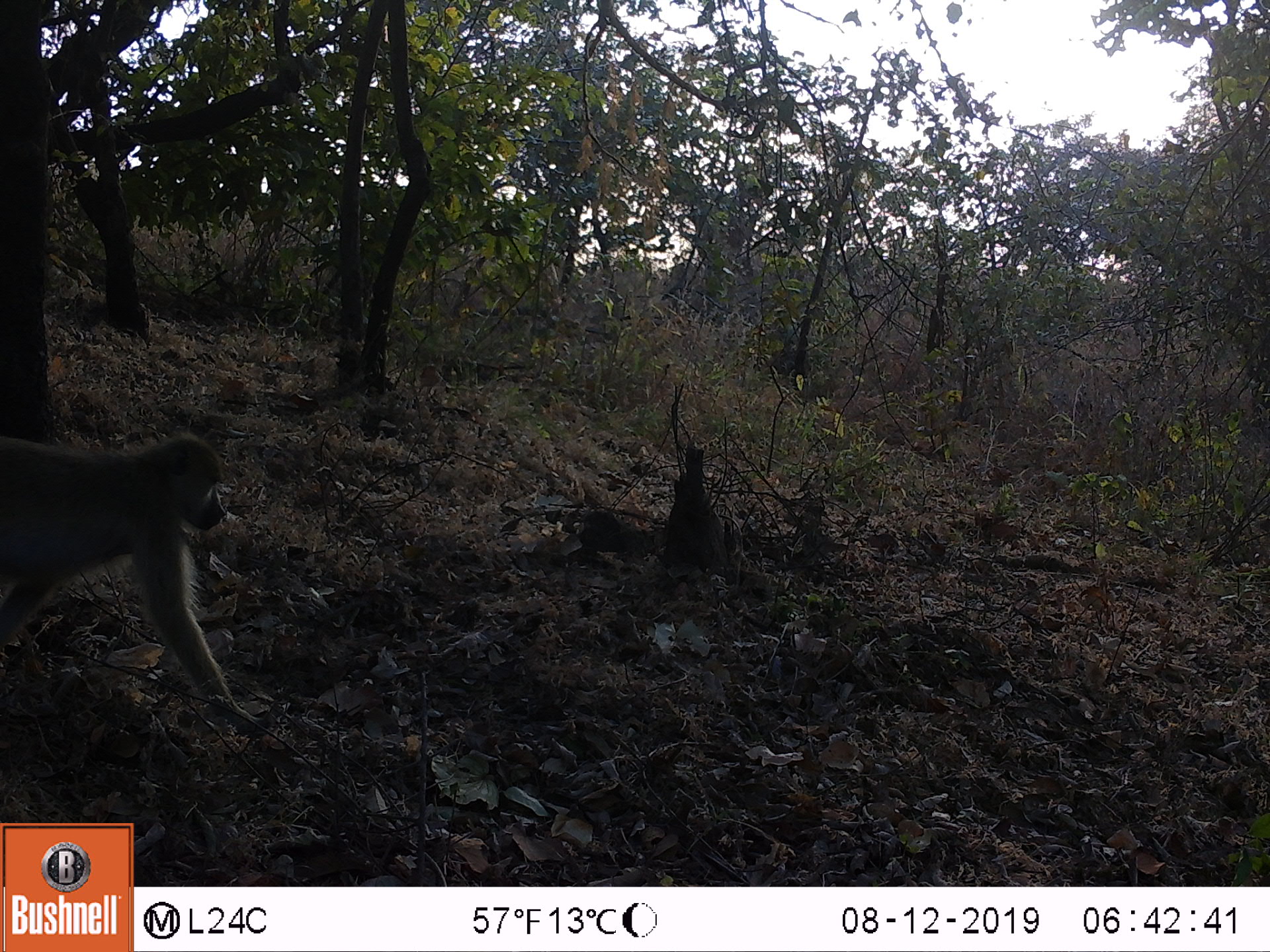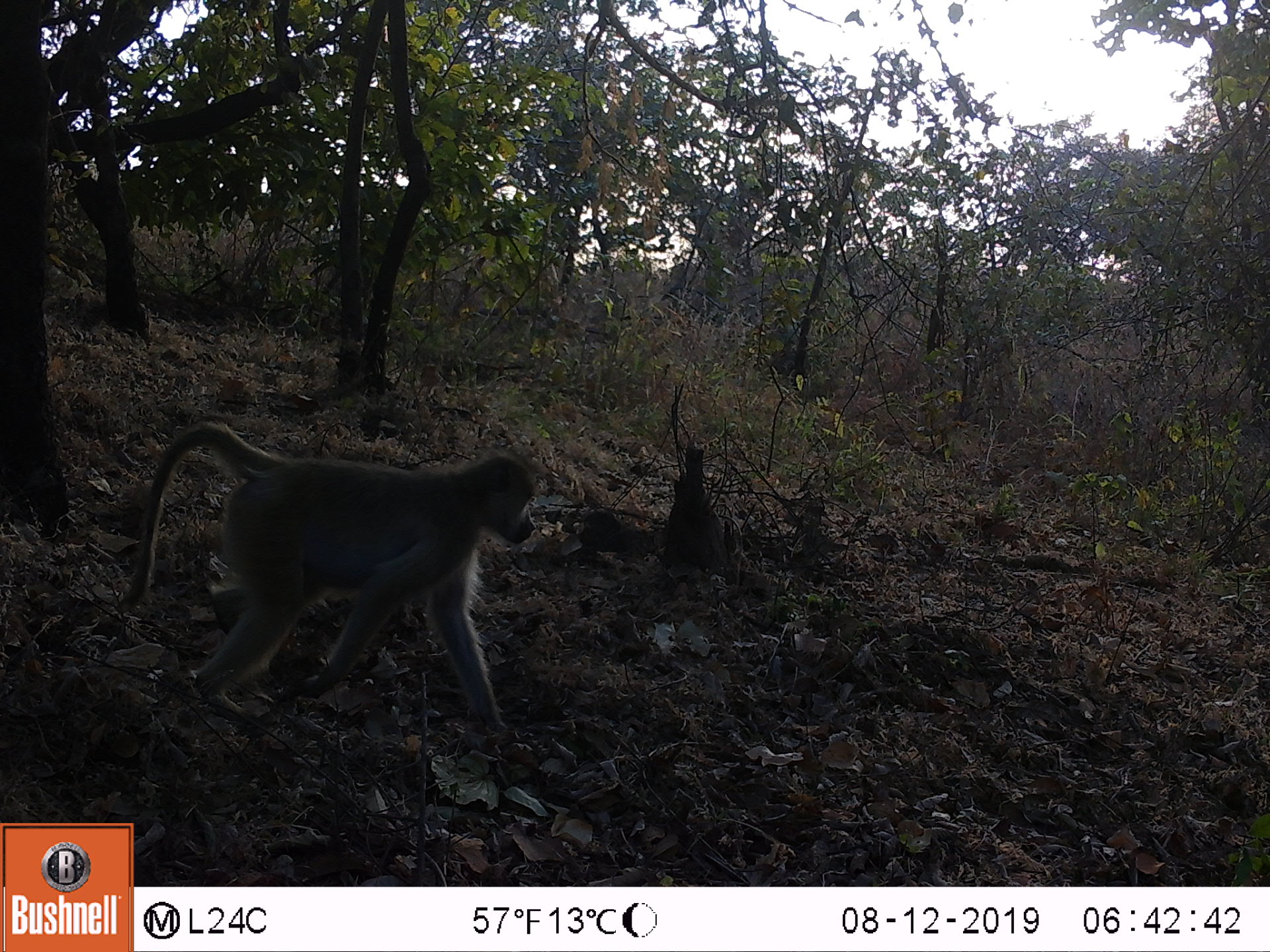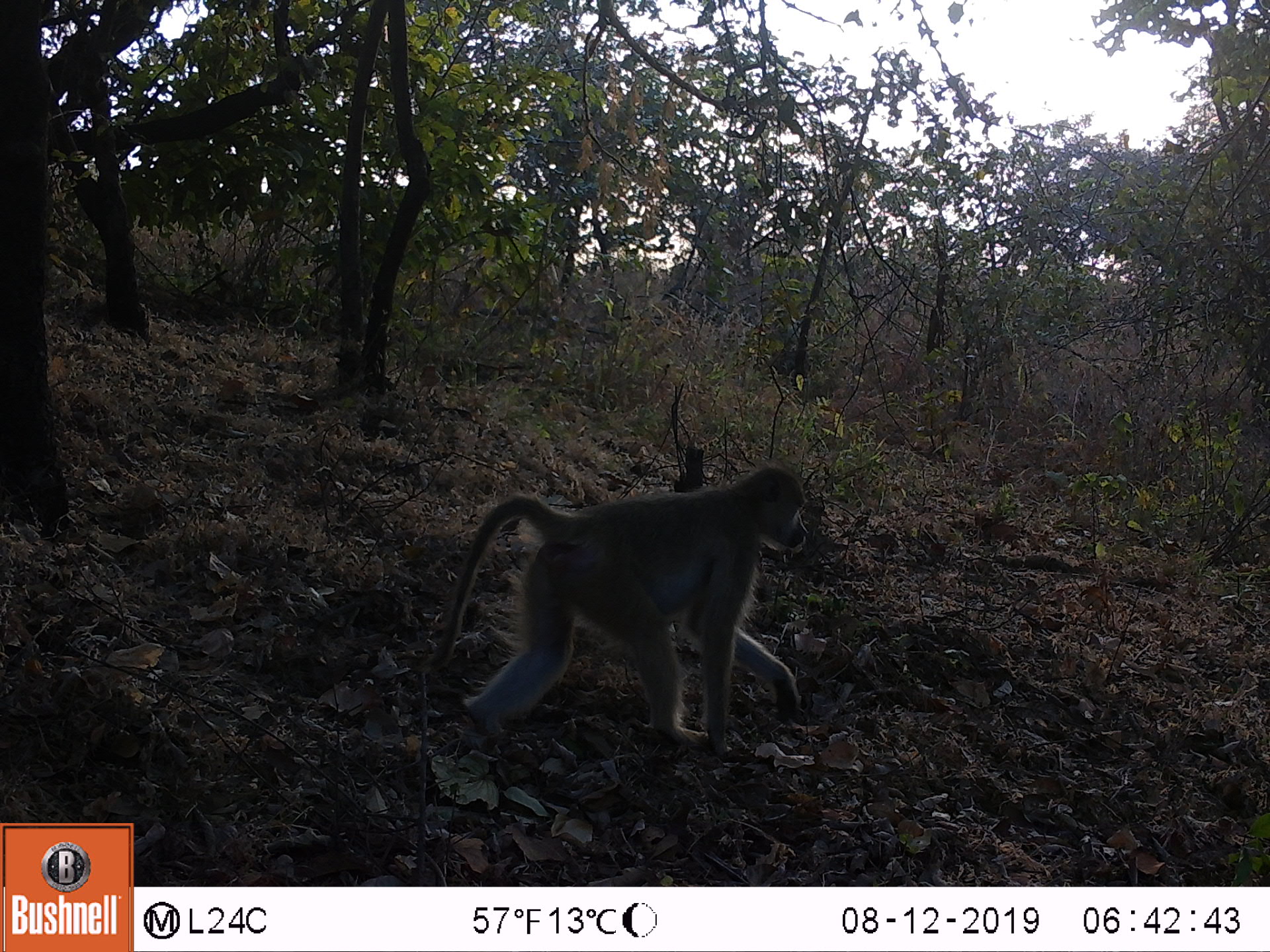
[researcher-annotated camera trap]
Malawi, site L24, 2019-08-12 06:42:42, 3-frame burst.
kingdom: Animalia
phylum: Chordata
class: Mammalia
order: Primates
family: Cercopithecidae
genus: Papio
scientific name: Papio cynocephalus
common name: yellow baboon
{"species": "yellow baboon (Papio cynocephalus)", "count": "1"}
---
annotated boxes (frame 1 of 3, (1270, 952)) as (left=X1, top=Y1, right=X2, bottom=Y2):
yellow baboon: (left=0, top=434, right=249, bottom=720)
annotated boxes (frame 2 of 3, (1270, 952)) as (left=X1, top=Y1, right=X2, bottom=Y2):
yellow baboon: (left=138, top=419, right=540, bottom=739)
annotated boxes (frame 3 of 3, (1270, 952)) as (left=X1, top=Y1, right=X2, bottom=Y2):
yellow baboon: (left=430, top=468, right=808, bottom=730)